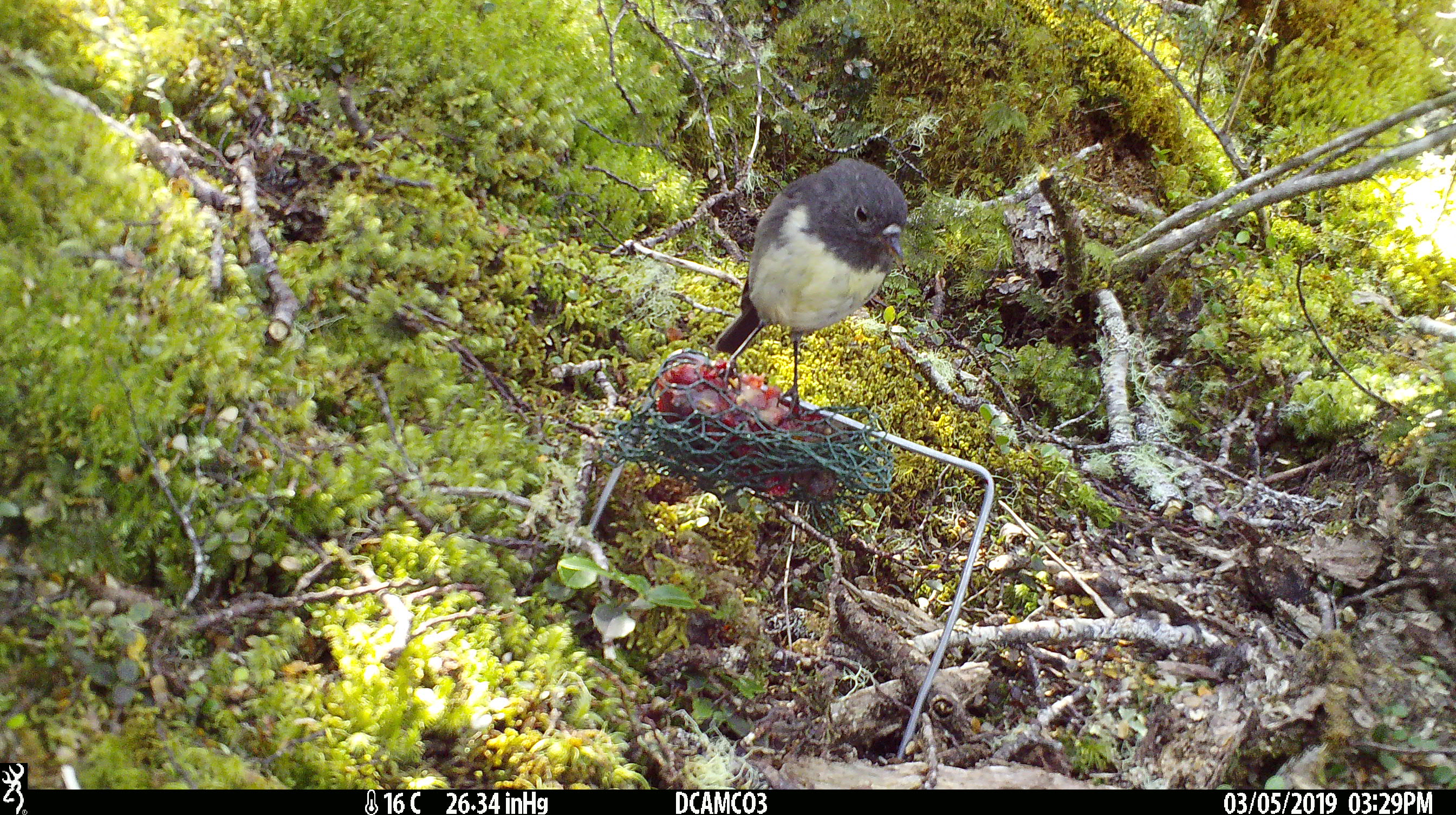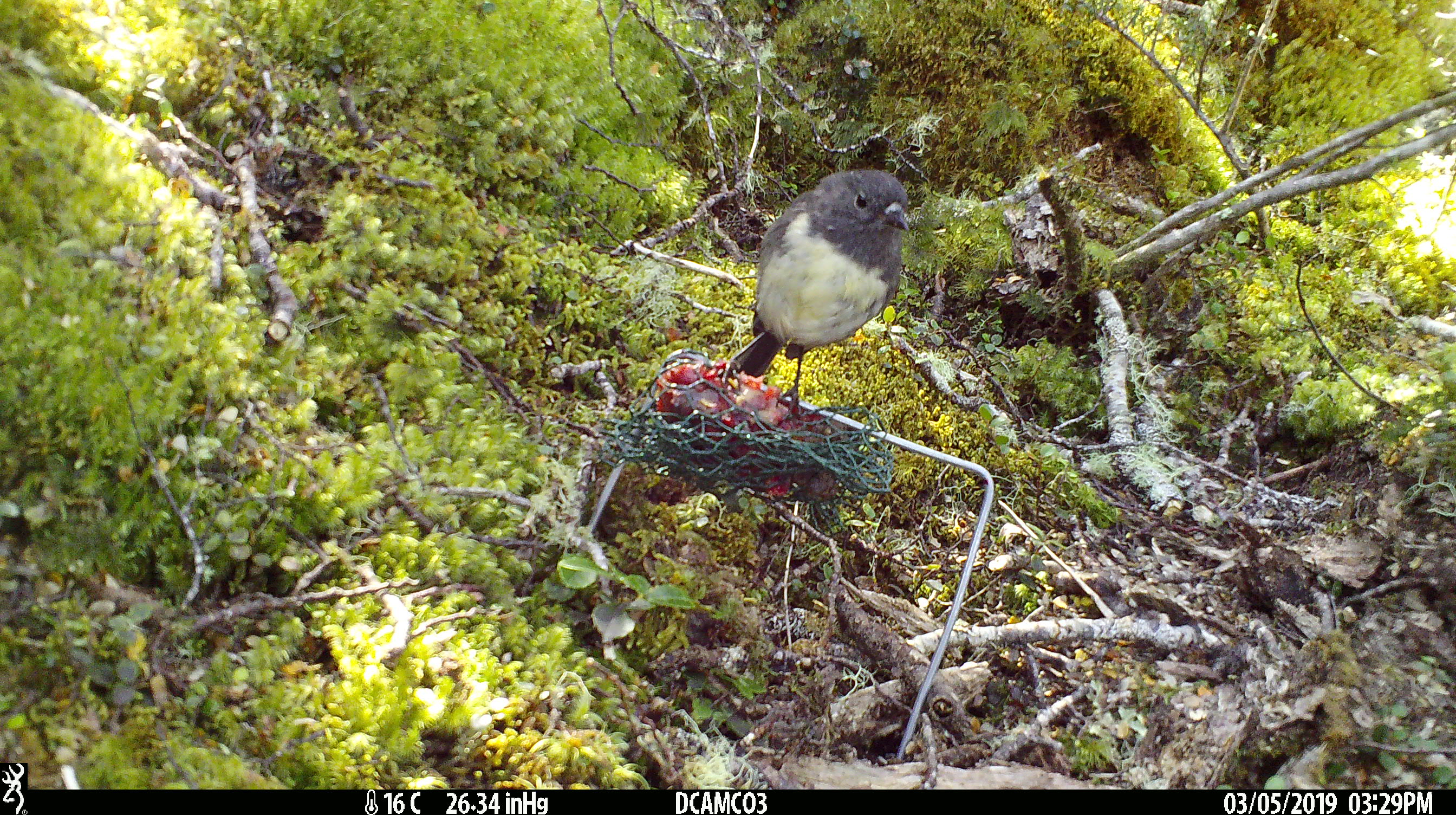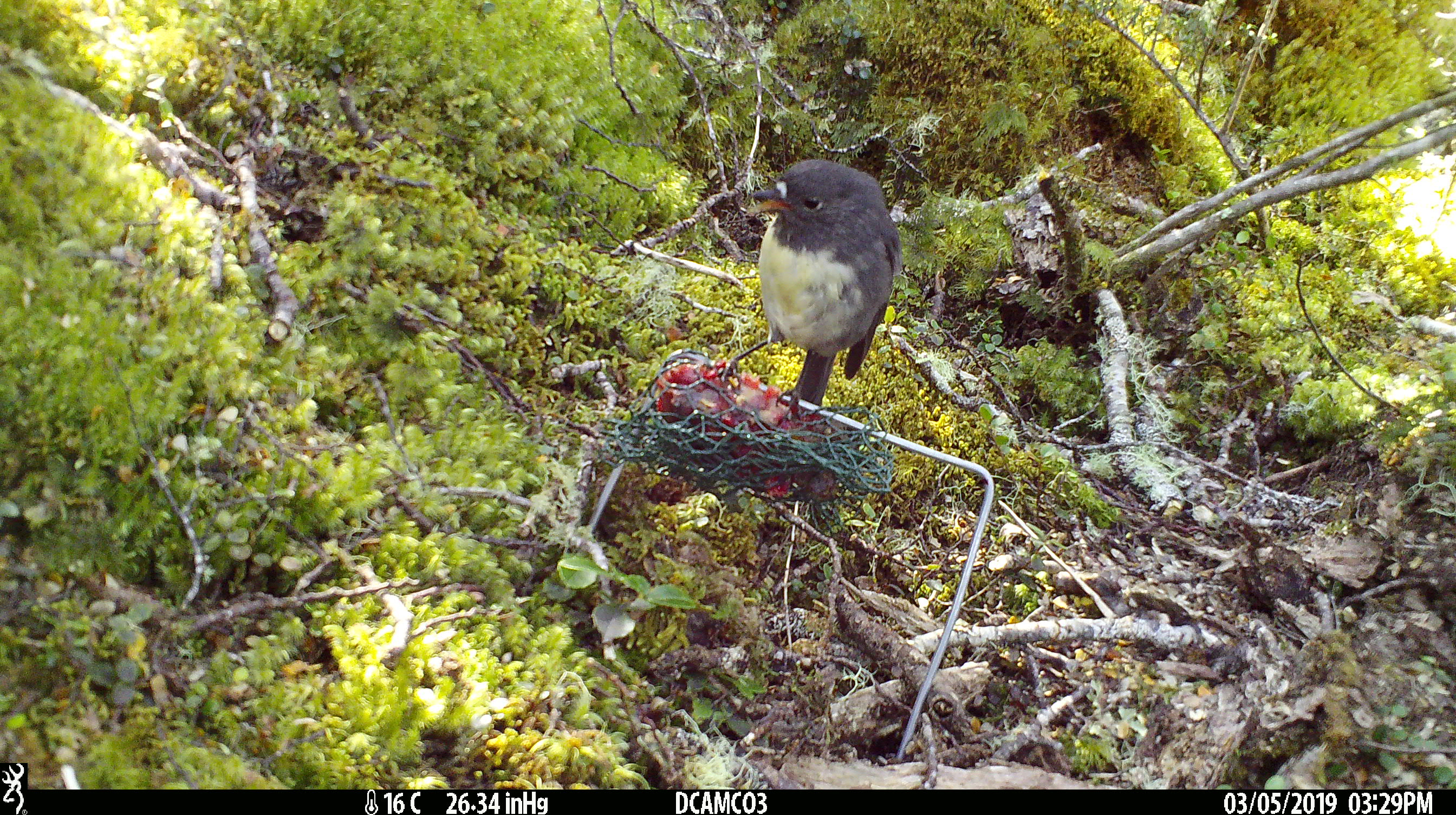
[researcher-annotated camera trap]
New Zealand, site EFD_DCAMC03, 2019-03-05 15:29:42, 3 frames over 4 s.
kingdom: Animalia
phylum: Chordata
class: Aves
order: Passeriformes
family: Petroicidae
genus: Petroica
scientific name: Petroica australis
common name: new zealand robin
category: robin